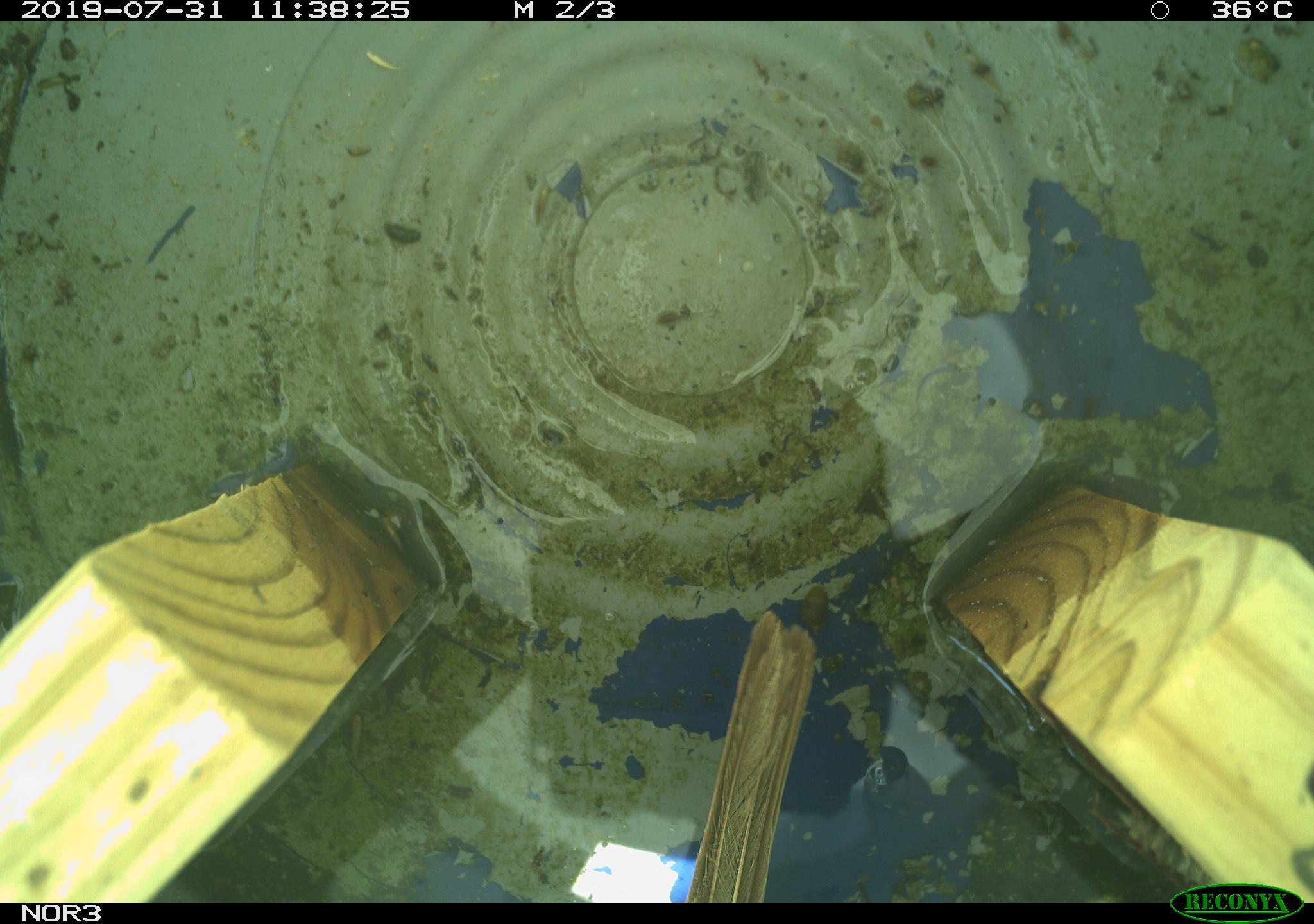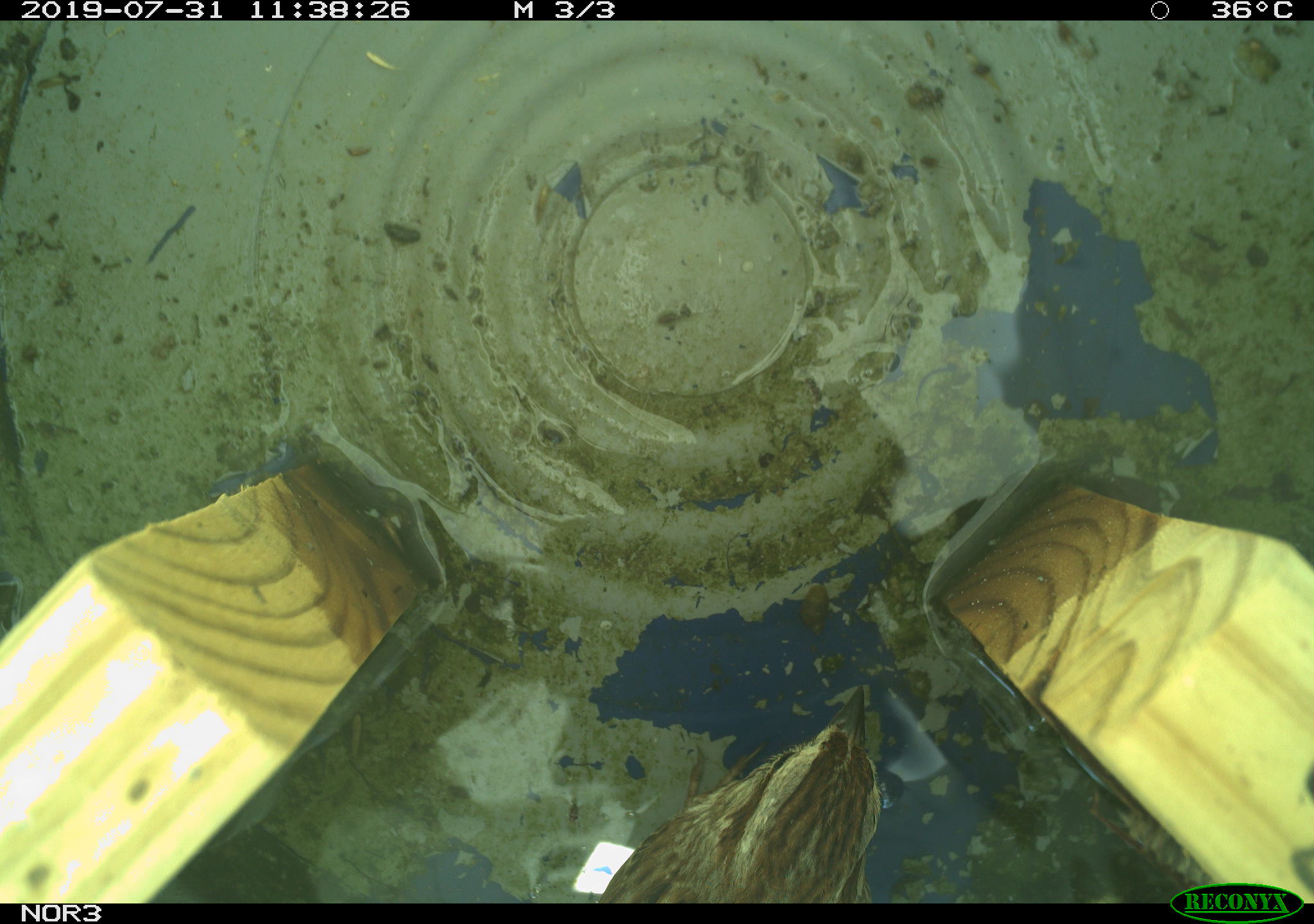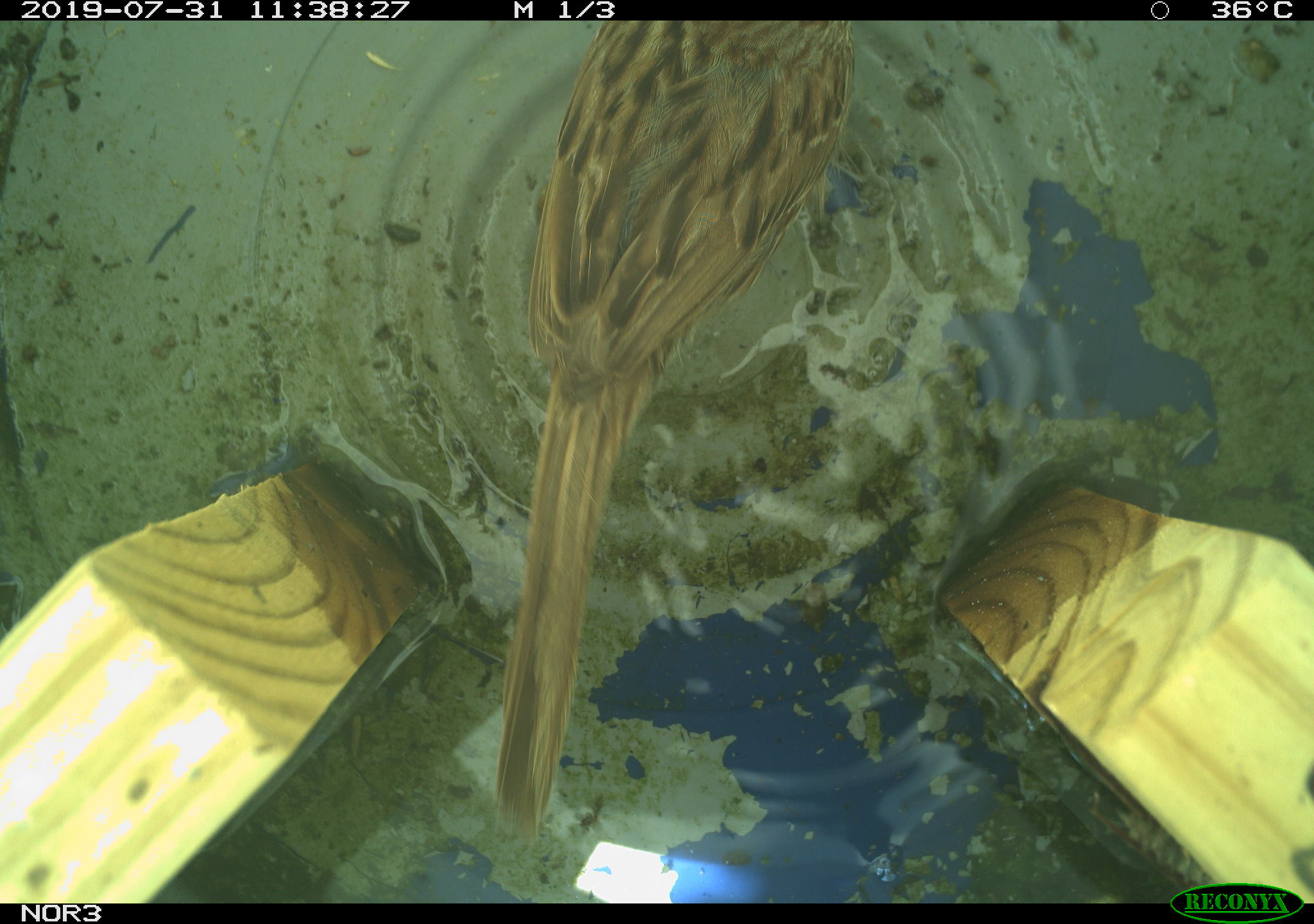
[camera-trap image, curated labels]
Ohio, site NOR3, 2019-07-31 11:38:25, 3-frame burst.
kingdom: Animalia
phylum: Chordata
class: Aves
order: Passeriformes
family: Passerellidae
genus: Melospiza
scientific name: Melospiza melodia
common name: song sparrow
Song sparrow (Melospiza melodia).